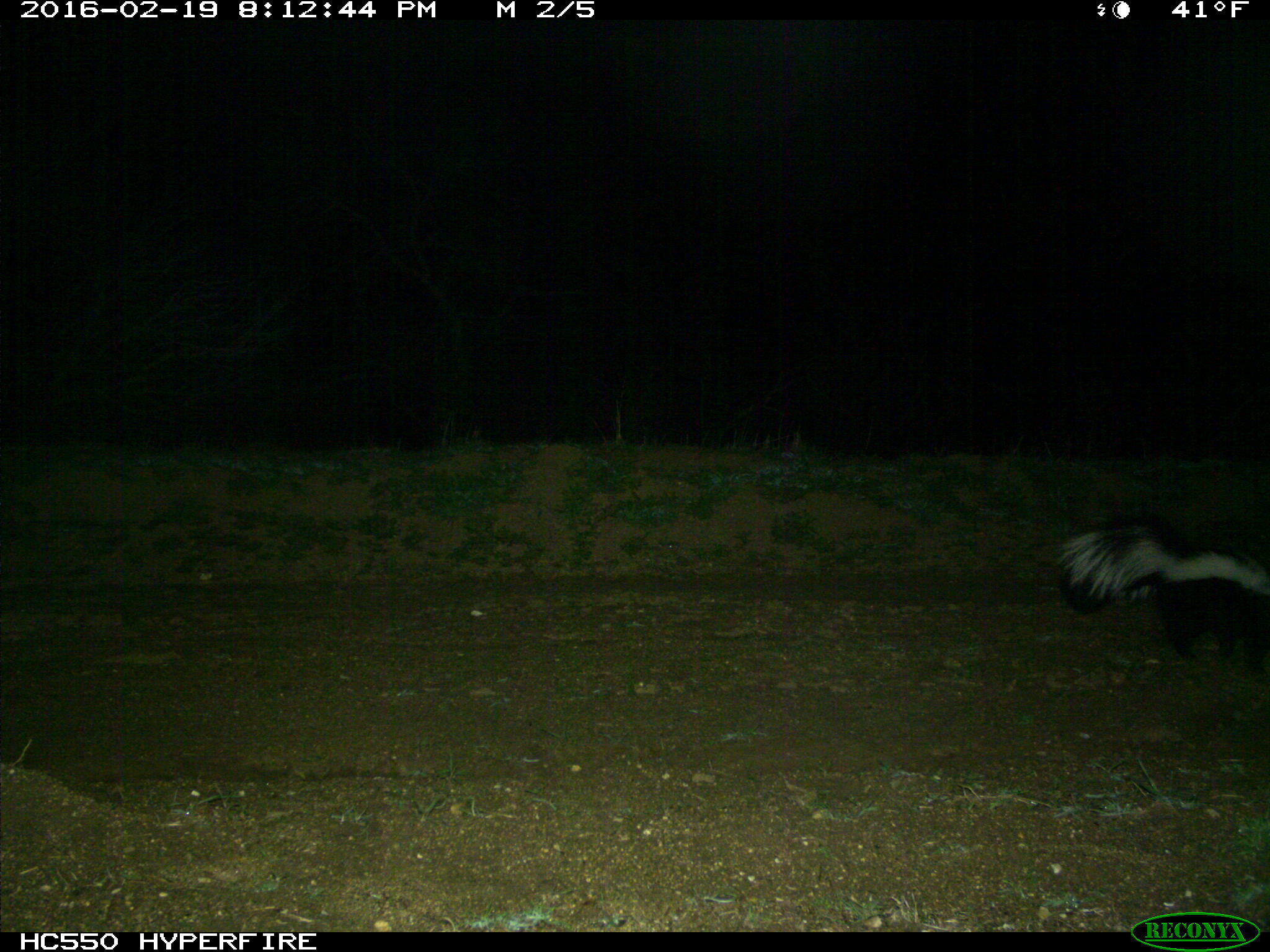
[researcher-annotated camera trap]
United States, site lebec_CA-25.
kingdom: Animalia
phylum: Chordata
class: Mammalia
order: Carnivora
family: Mephitidae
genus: Mephitis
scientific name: Mephitis mephitis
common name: striped skunk